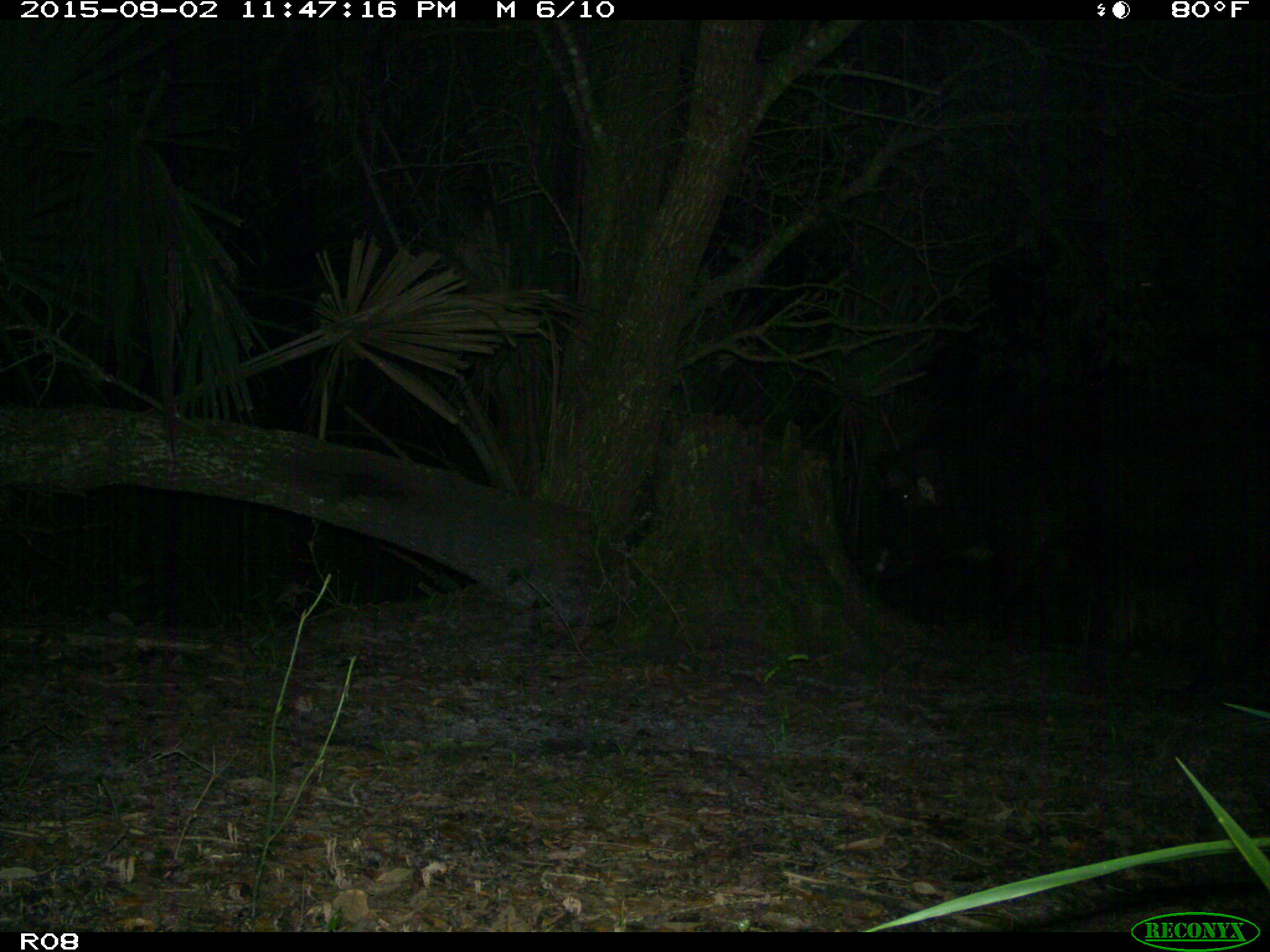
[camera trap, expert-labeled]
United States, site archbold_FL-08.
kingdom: Animalia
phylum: Chordata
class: Mammalia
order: Artiodactyla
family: Suidae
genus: Sus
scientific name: Sus scrofa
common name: wild boar